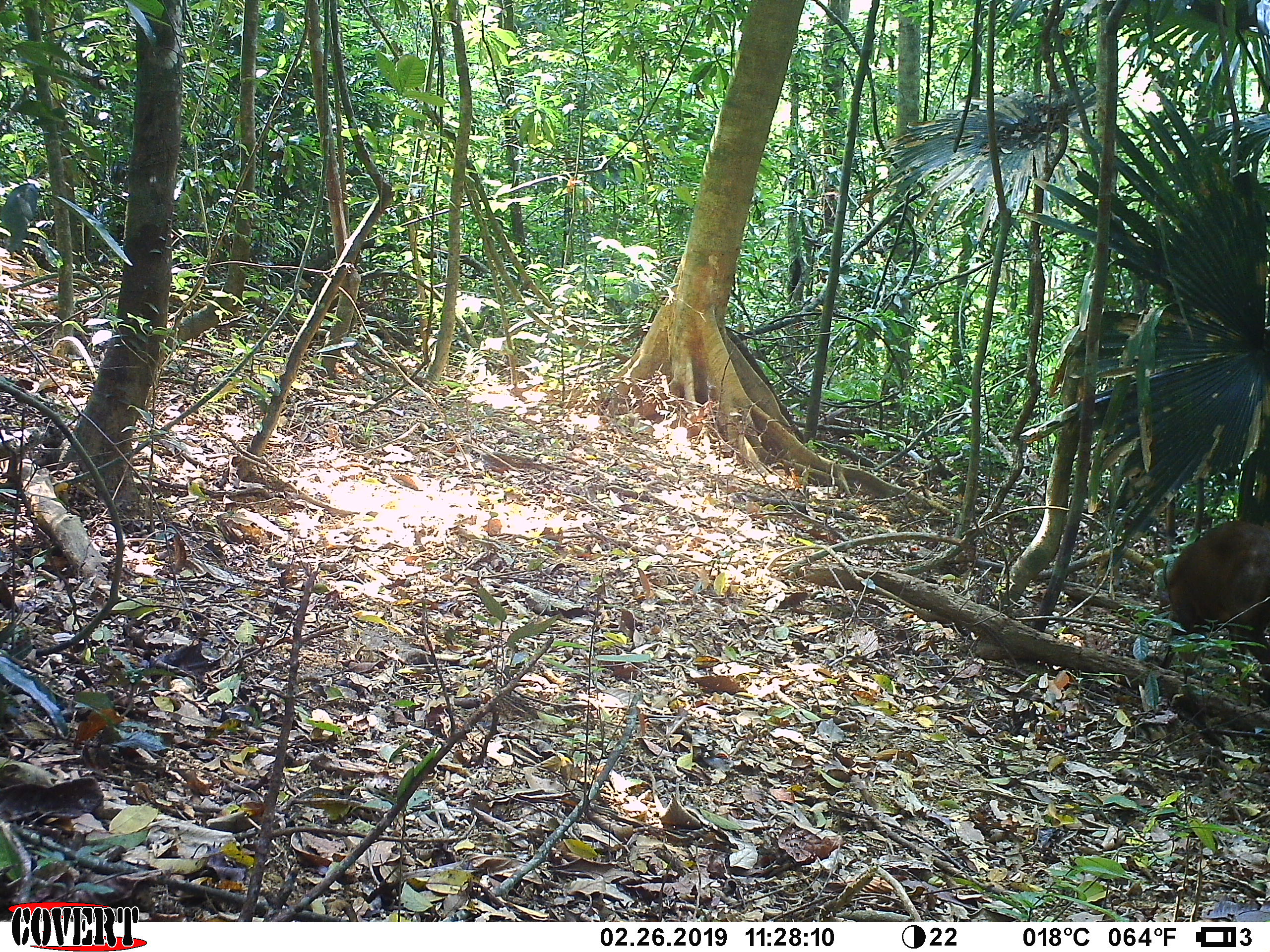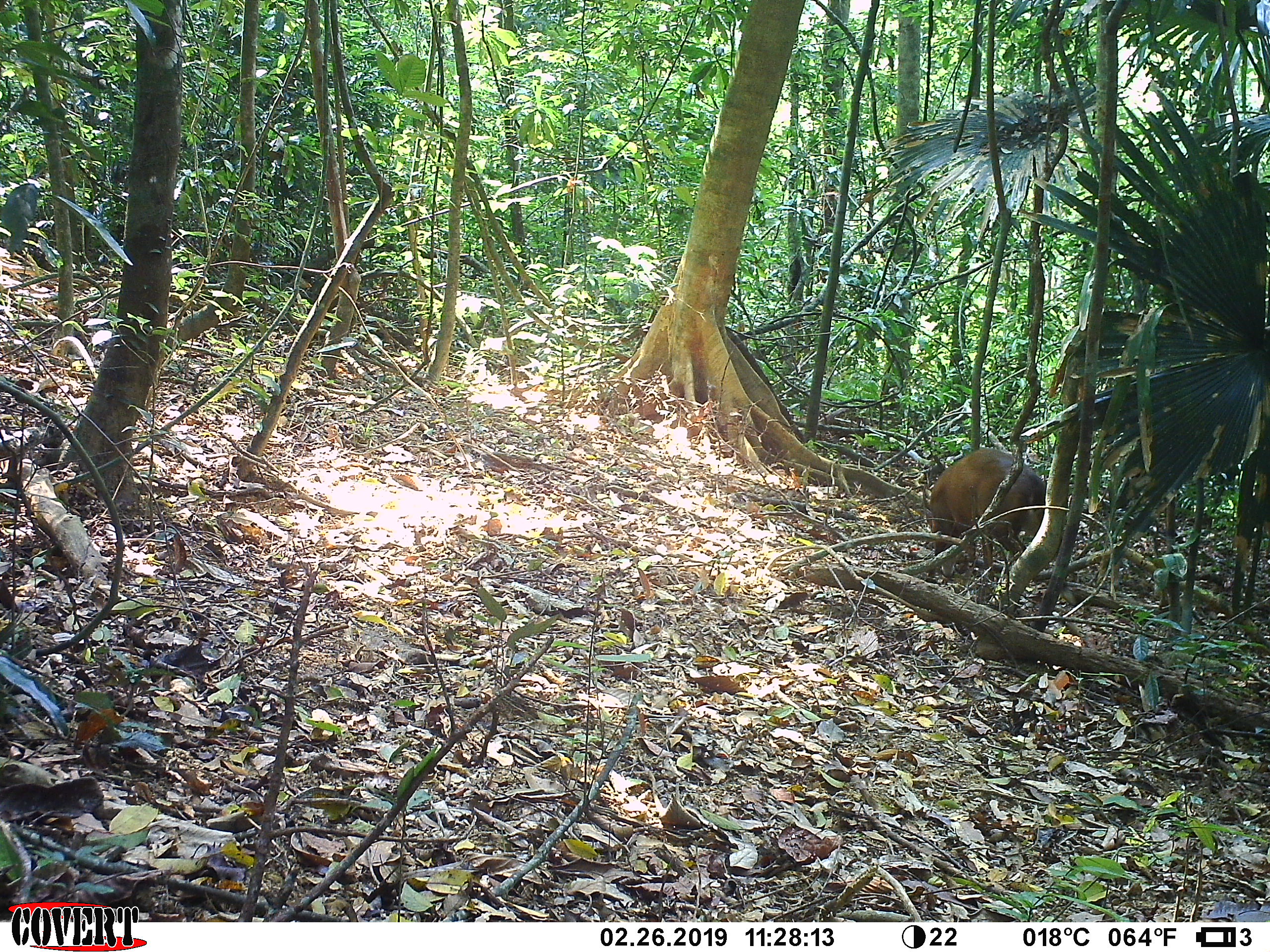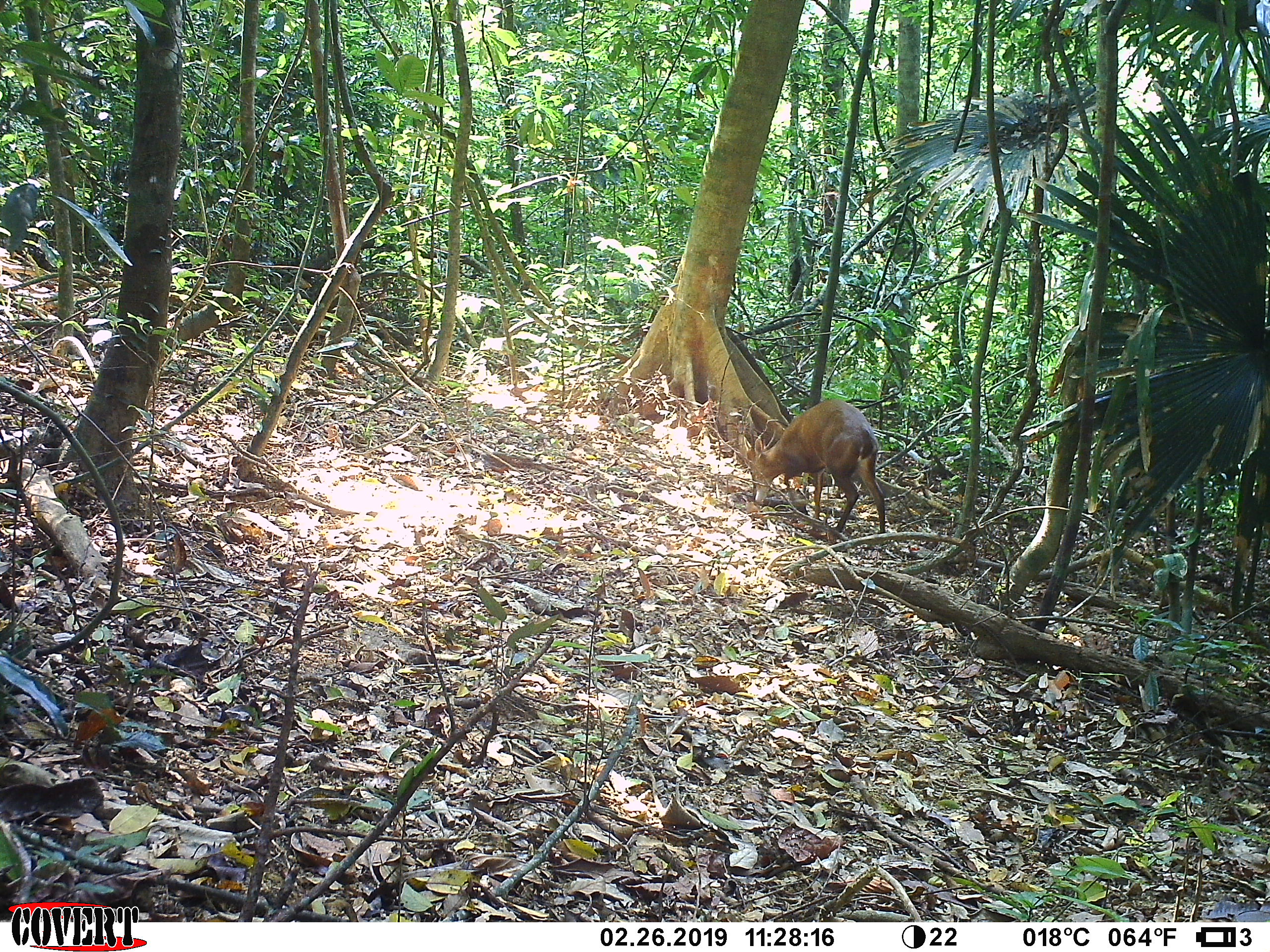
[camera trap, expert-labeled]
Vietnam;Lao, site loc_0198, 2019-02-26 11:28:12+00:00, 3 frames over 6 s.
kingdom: Animalia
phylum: Chordata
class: Mammalia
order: Artiodactyla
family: Cervidae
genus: Muntiacus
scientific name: Muntiacus vuquangensis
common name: large-antlered muntjac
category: large antlered muntjac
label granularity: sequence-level